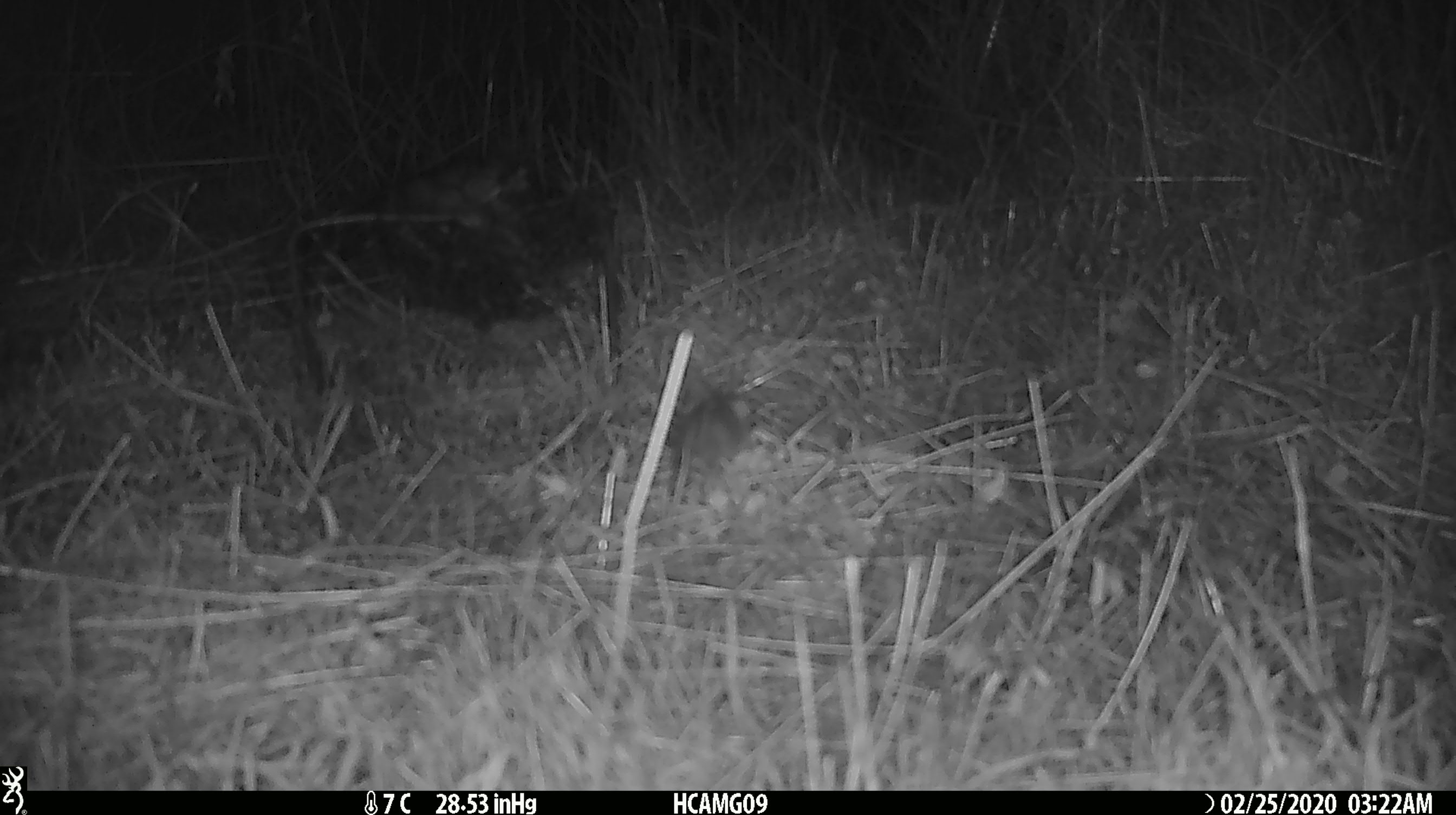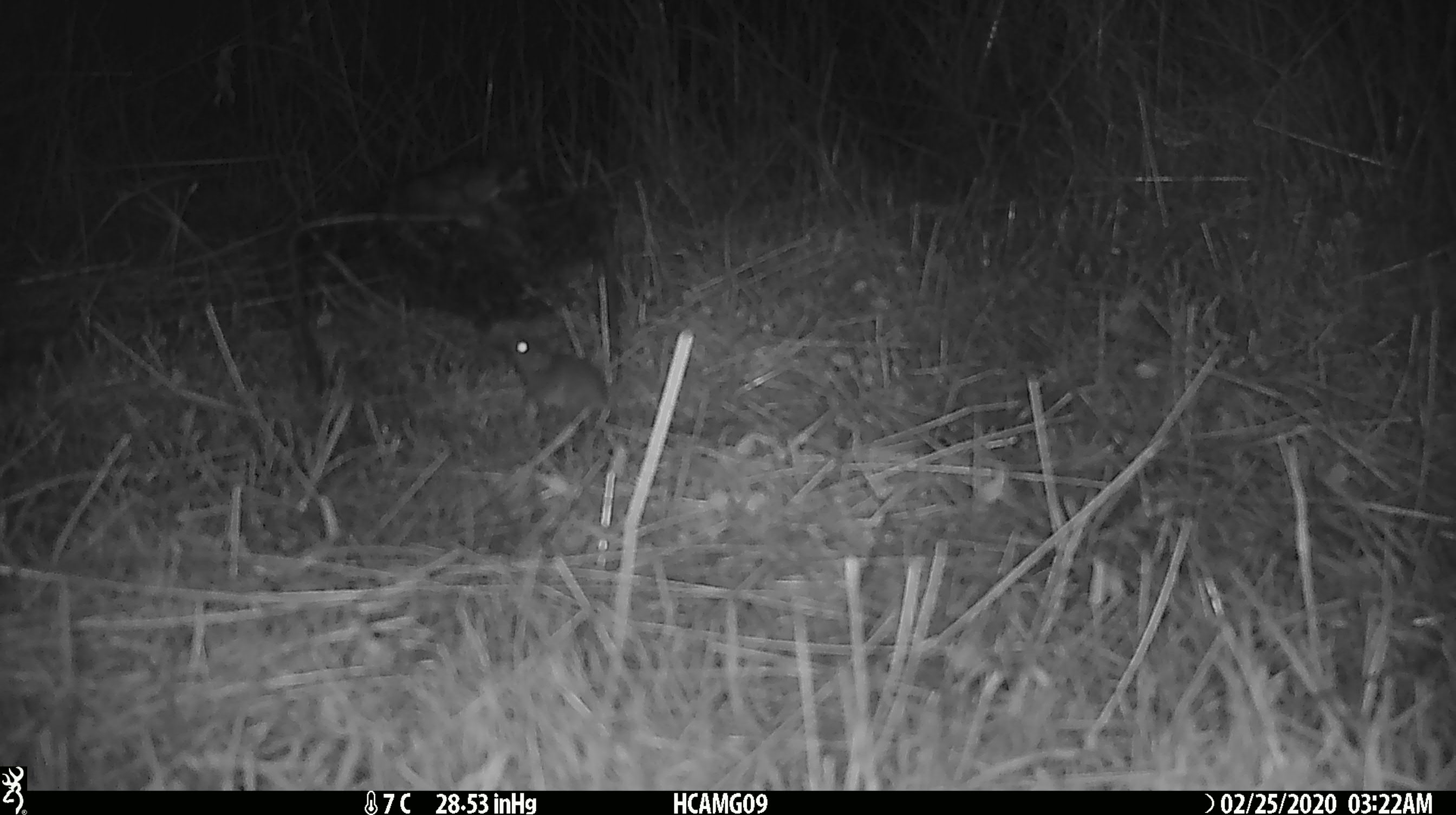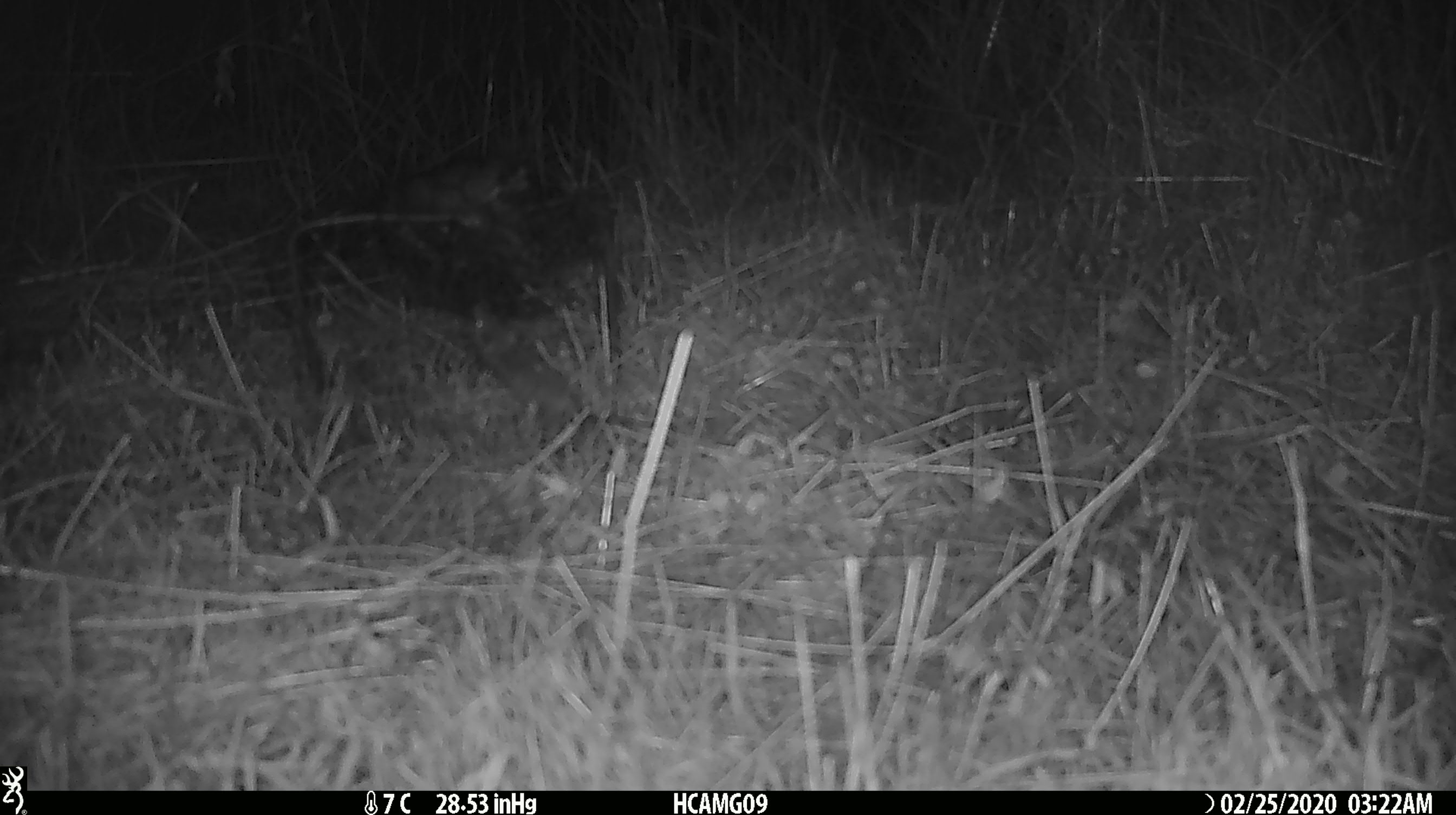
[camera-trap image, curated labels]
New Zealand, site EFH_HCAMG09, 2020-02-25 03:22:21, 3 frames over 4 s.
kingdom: Animalia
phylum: Chordata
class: Mammalia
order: Rodentia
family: Muridae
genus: Mus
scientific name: Mus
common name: mouse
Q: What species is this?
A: Mouse (Mus).